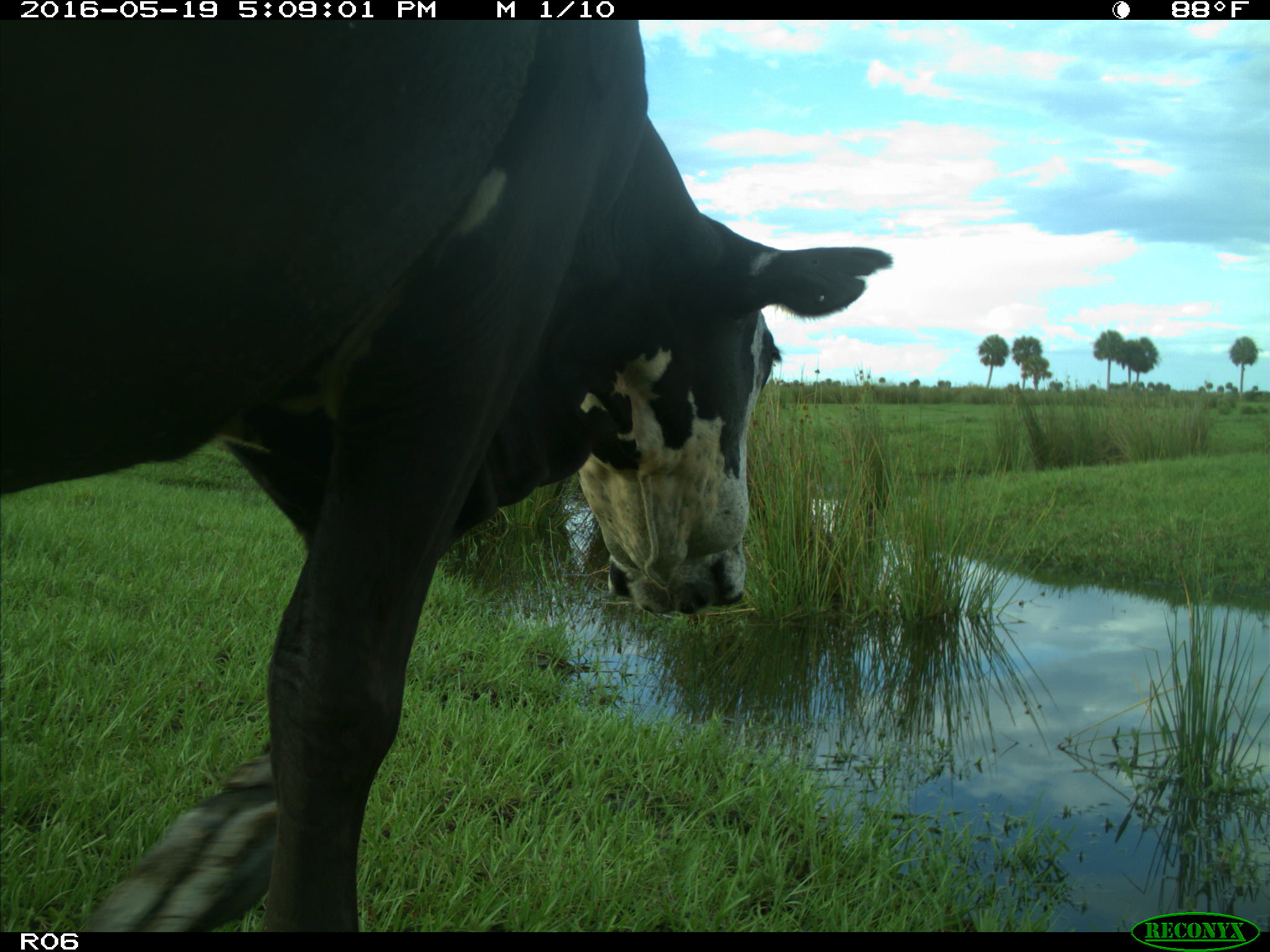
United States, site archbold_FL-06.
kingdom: Animalia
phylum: Chordata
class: Mammalia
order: Artiodactyla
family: Bovidae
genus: Bos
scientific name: Bos taurus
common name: domestic cow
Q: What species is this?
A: Bos taurus (domestic cow).